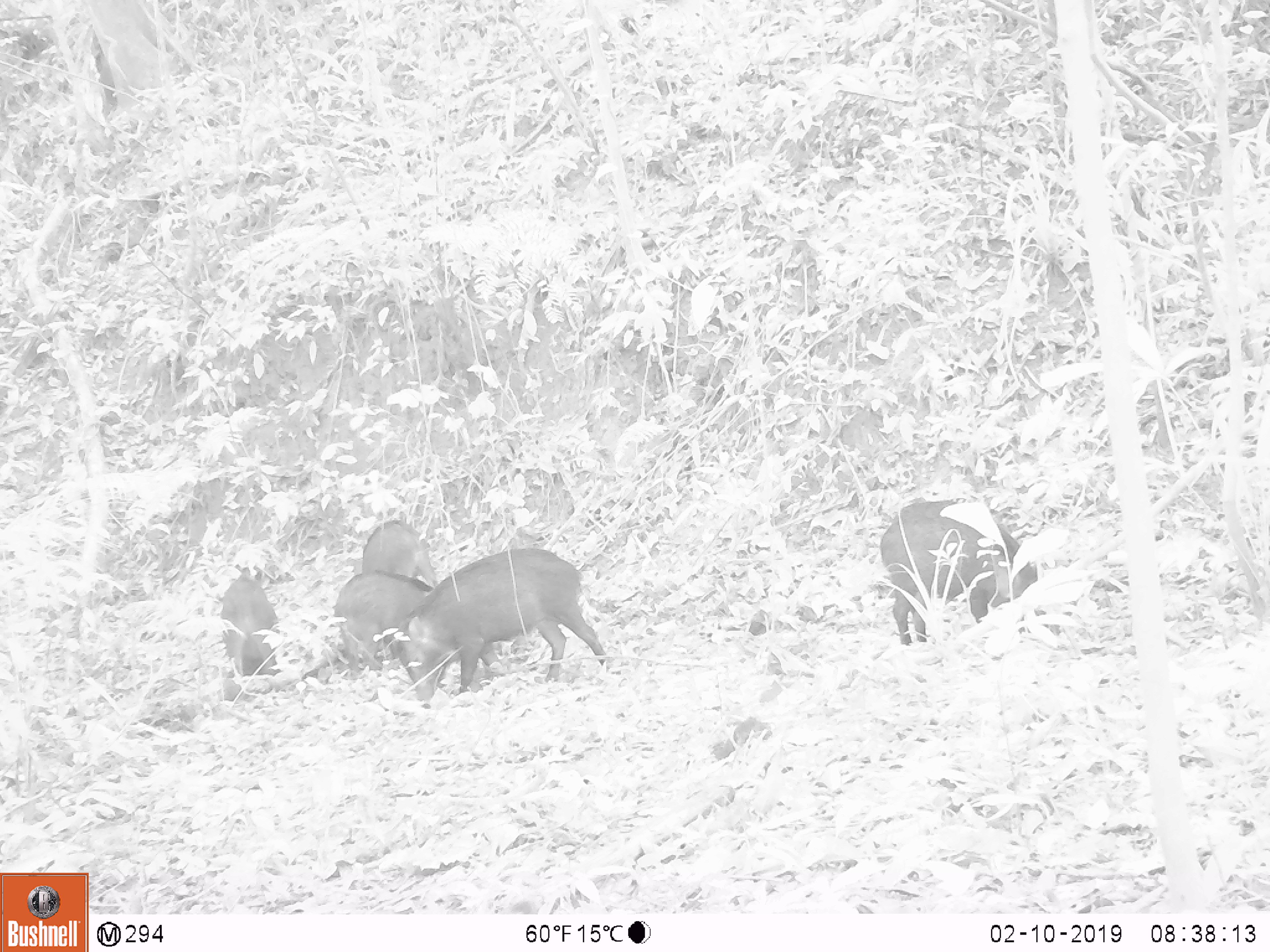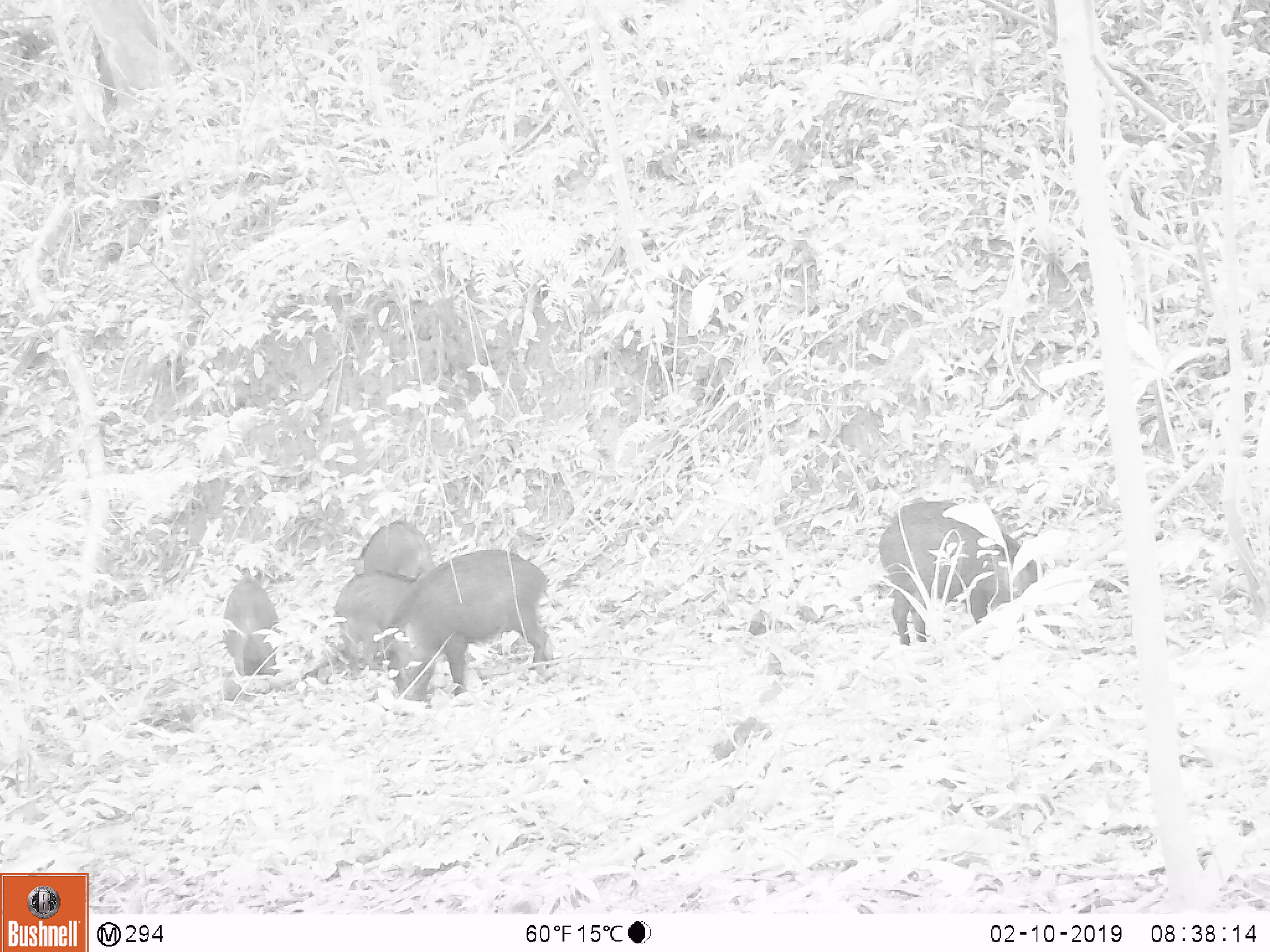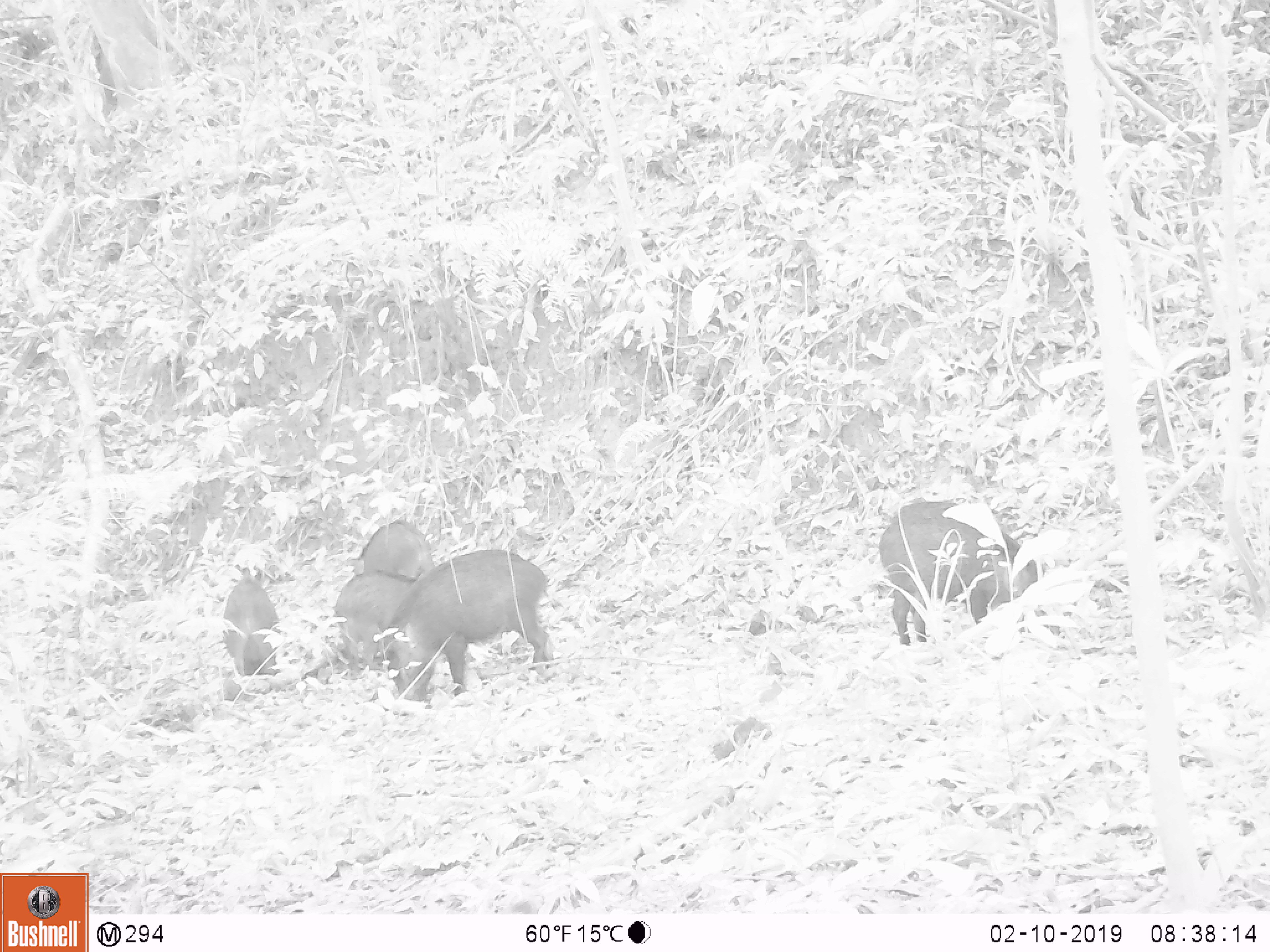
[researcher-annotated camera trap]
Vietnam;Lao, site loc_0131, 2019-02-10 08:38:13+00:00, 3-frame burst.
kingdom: Animalia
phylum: Chordata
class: Mammalia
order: Artiodactyla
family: Suidae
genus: Sus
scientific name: Sus scrofa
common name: eurasian wild pig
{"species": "eurasian wild pig (Sus scrofa)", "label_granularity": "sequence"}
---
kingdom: Animalia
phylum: Chordata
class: Aves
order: Galliformes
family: Phasianidae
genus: Gallus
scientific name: Gallus gallus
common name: red junglefowl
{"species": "red junglefowl (Gallus gallus)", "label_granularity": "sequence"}